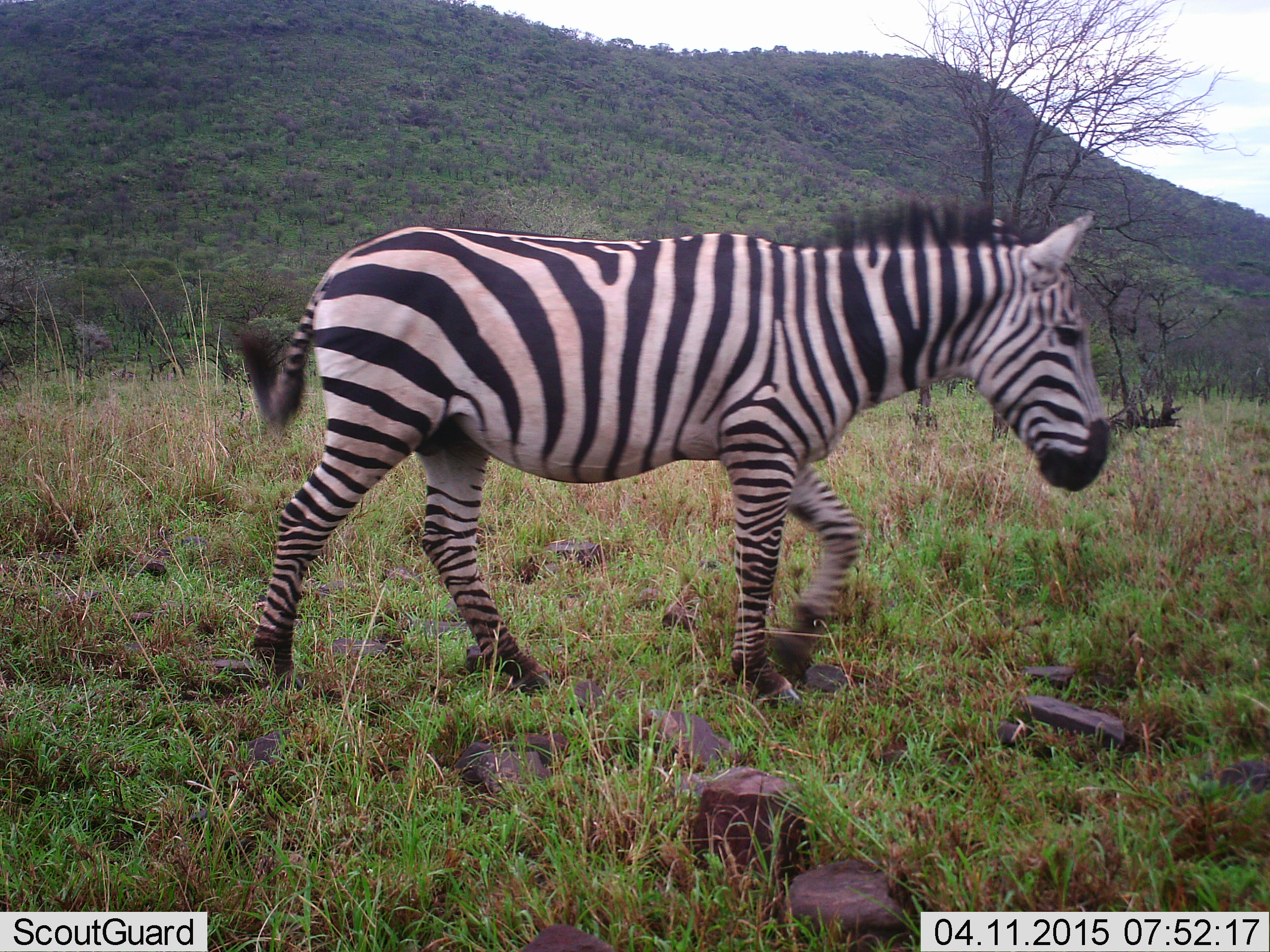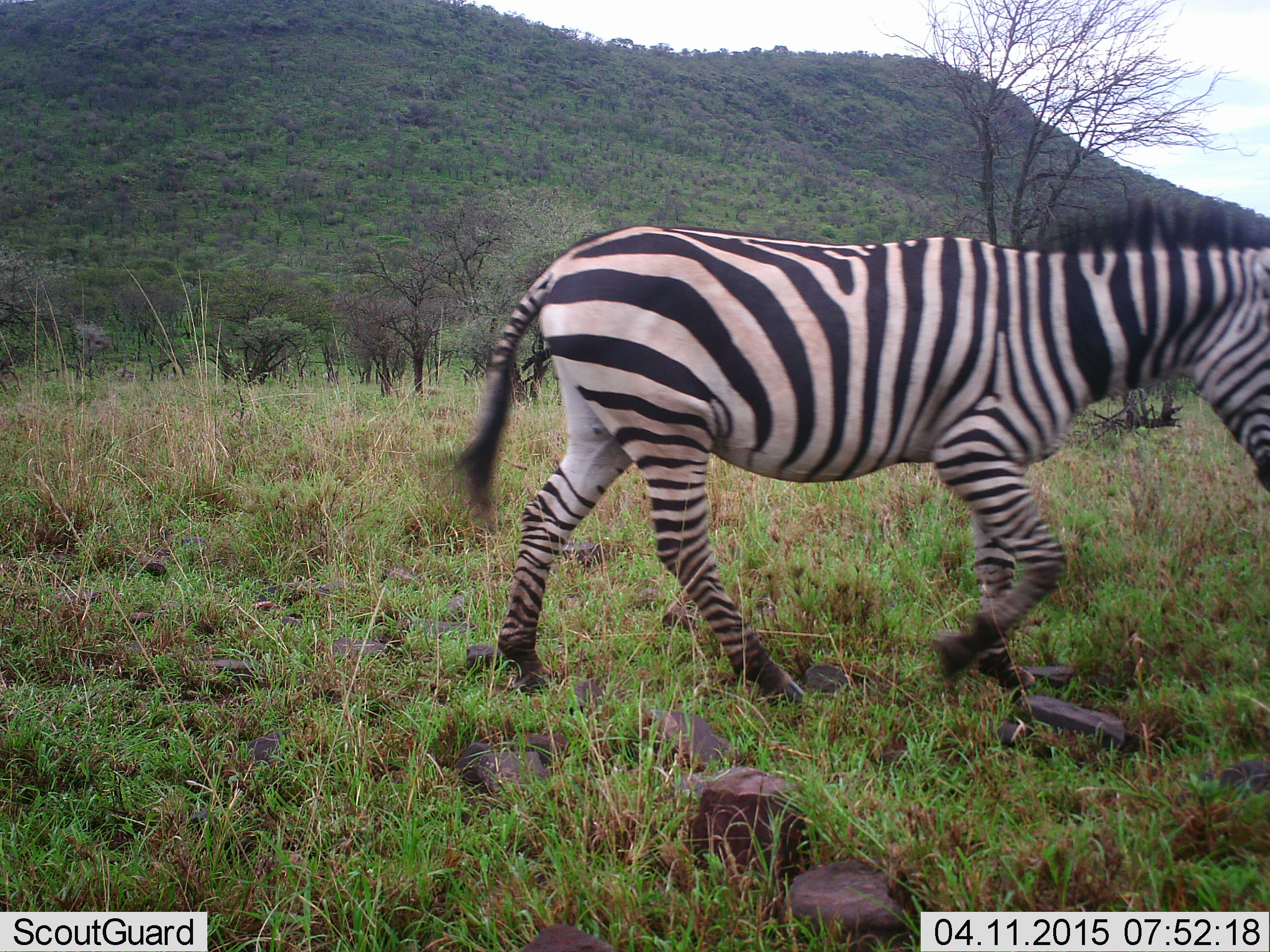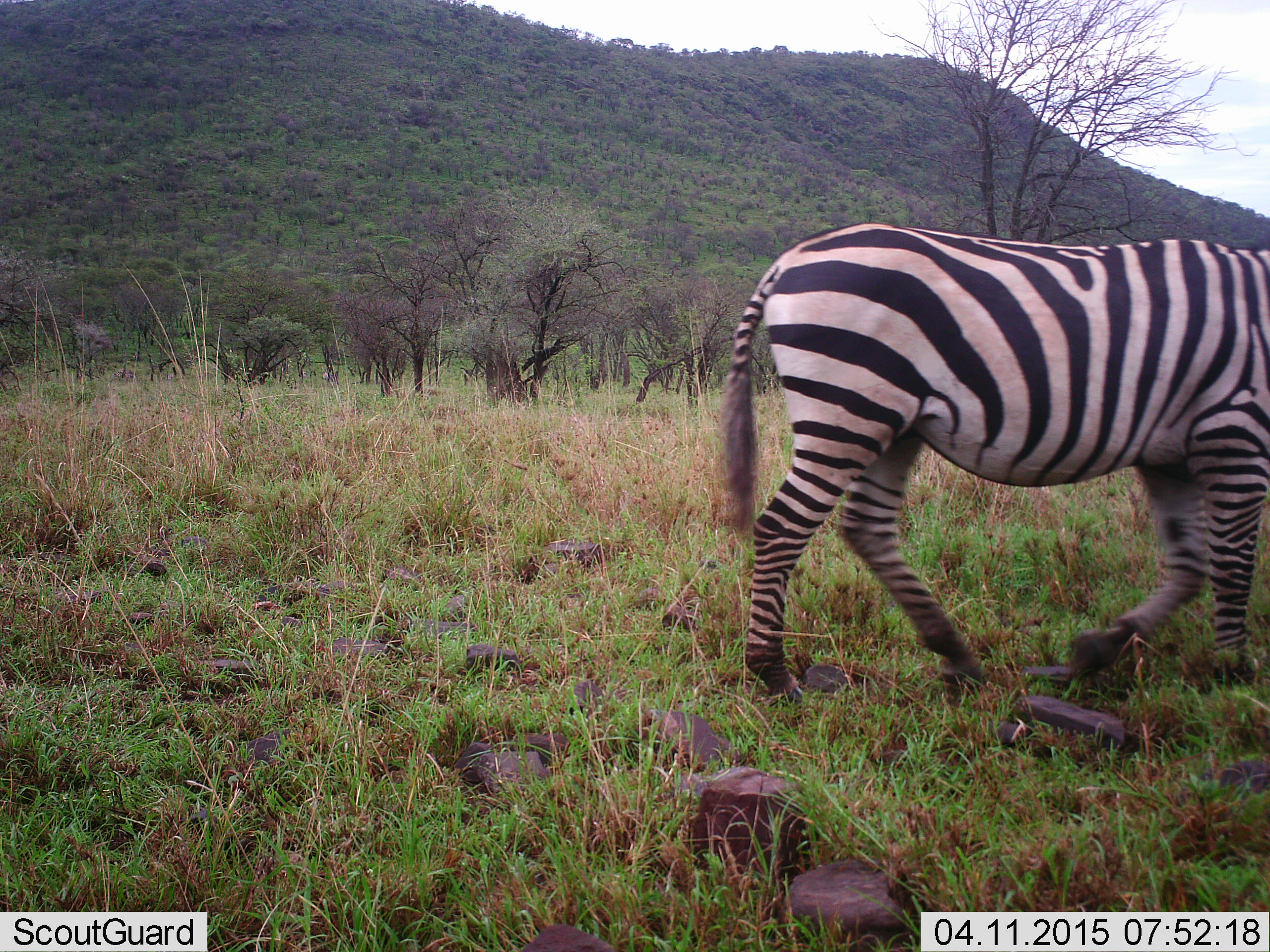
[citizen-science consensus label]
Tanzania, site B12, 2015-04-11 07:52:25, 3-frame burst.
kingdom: Animalia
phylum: Chordata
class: Mammalia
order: Perissodactyla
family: Equidae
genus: Equus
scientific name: Equus quagga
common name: plains zebra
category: zebra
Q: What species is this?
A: Zebra (plains zebra) (Equus quagga).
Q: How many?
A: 1.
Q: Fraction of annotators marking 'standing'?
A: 0%.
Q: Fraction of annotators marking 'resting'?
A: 0%.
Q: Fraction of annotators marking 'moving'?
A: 100%.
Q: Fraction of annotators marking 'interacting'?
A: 0%.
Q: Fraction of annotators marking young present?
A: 0%.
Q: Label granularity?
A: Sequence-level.